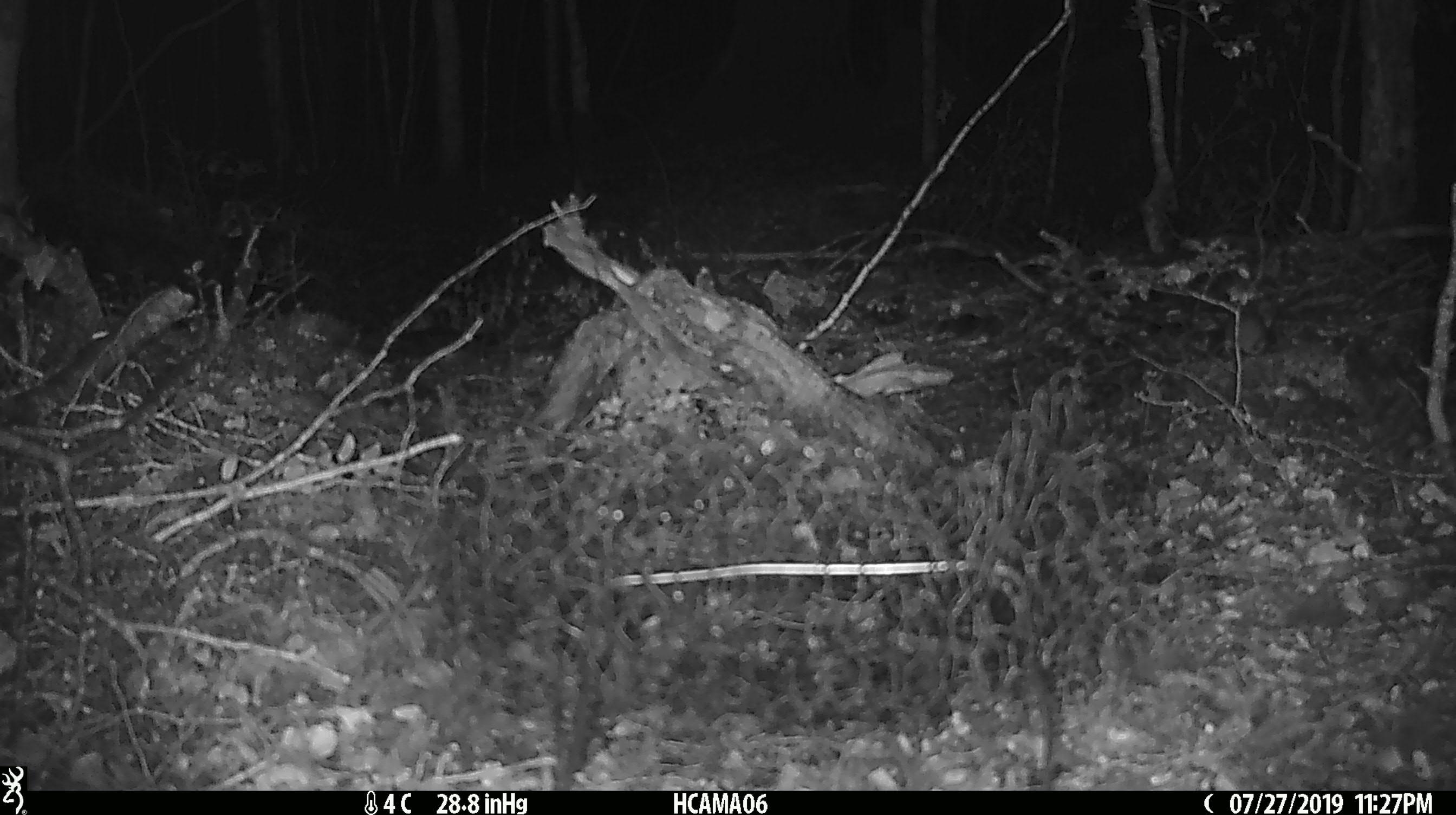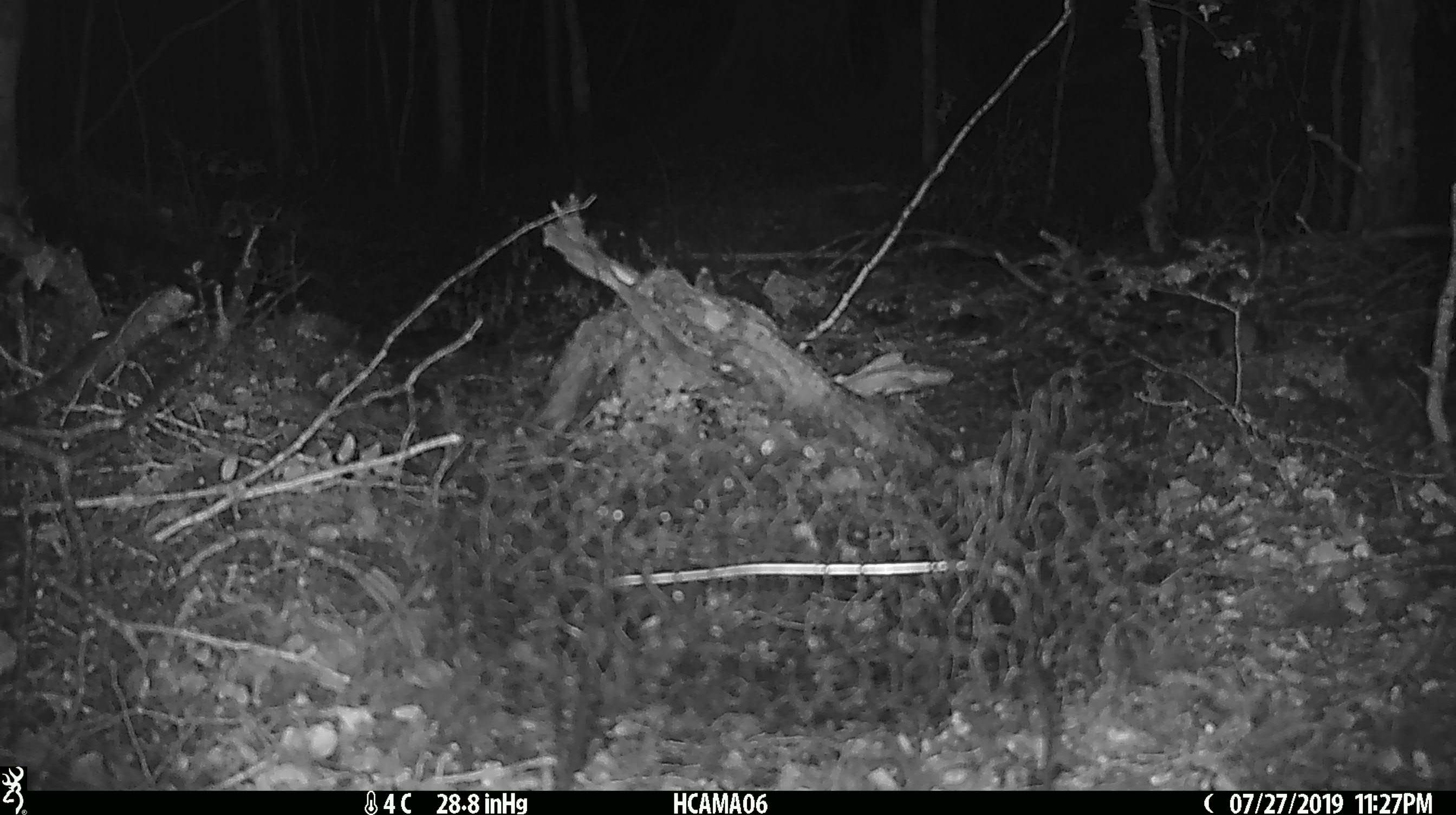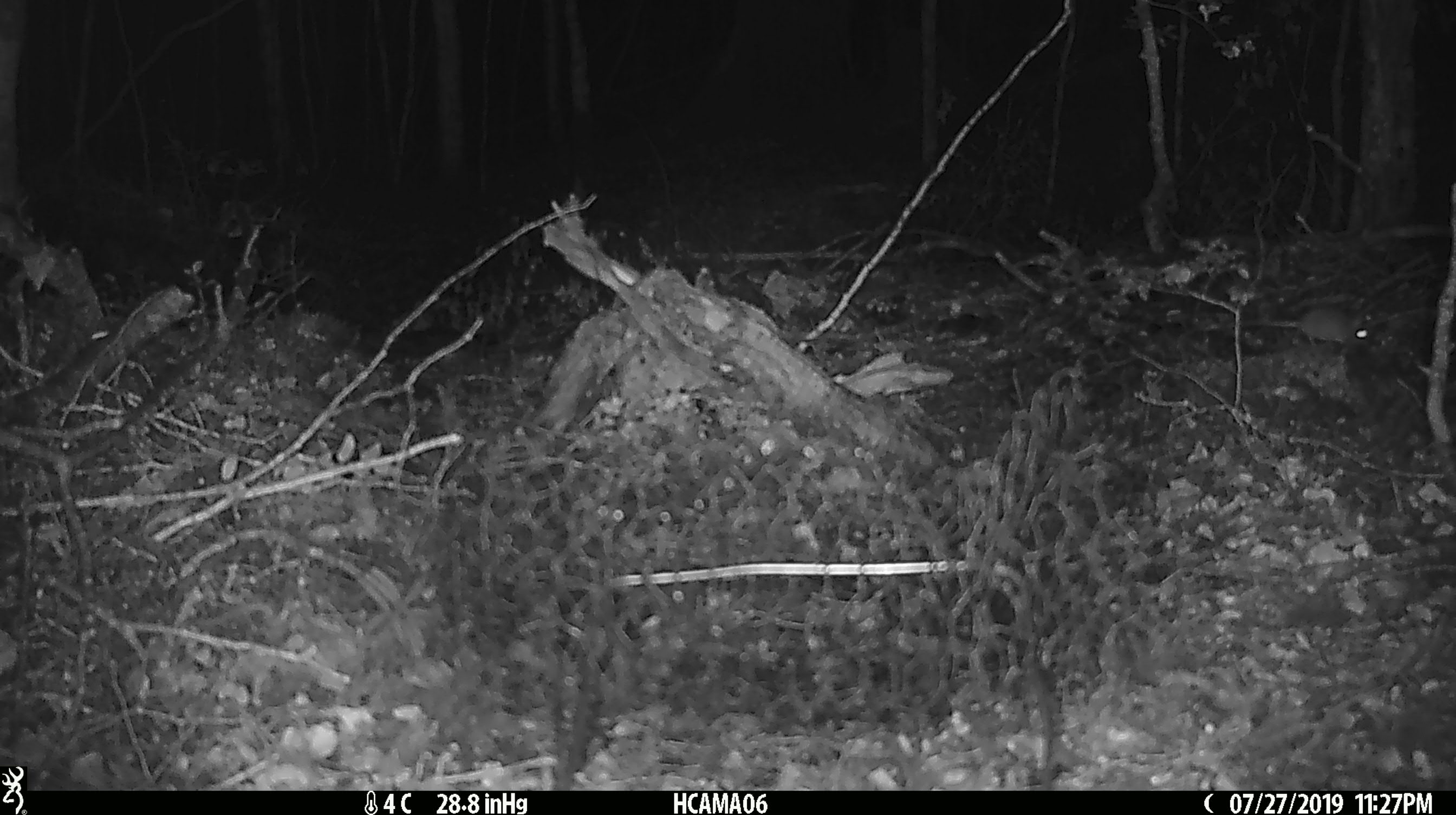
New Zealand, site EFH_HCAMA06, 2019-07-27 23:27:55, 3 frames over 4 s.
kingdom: Animalia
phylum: Chordata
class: Mammalia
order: Rodentia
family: Muridae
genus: Mus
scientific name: Mus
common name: mouse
Mouse (Mus).